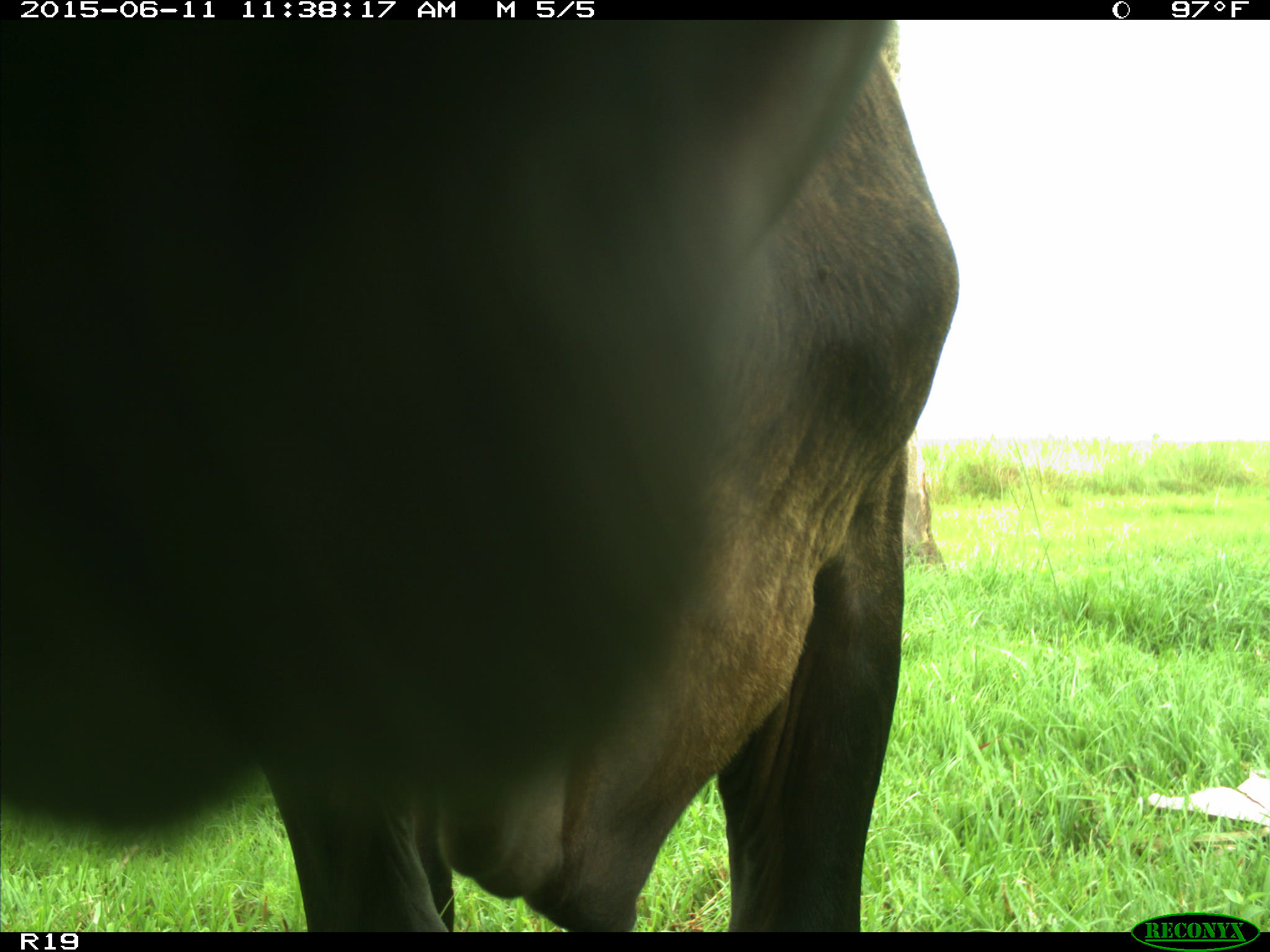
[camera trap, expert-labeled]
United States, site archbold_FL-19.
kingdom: Animalia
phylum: Chordata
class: Mammalia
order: Artiodactyla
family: Bovidae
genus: Bos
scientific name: Bos taurus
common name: domestic cow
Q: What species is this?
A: Bos taurus (domestic cow).